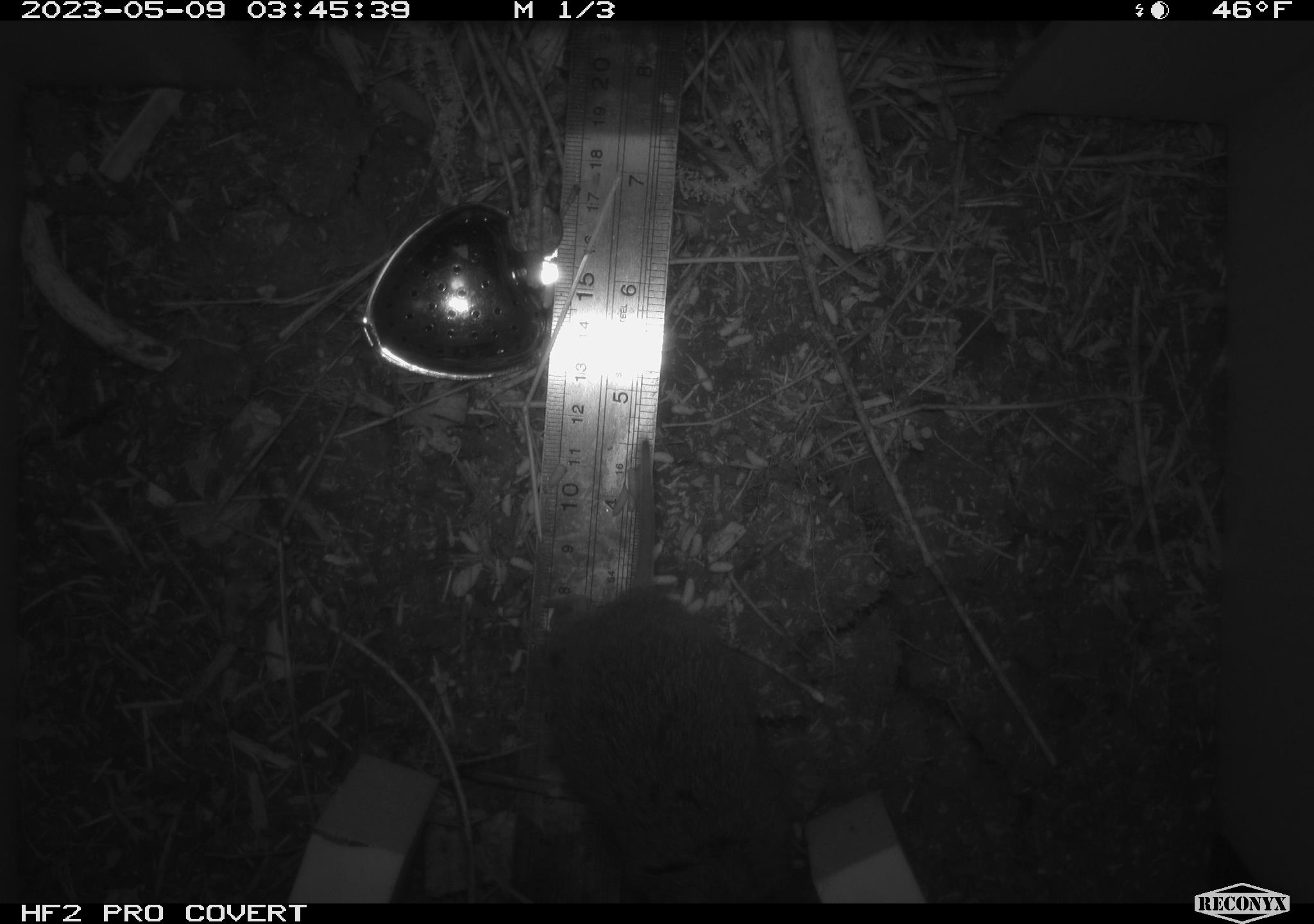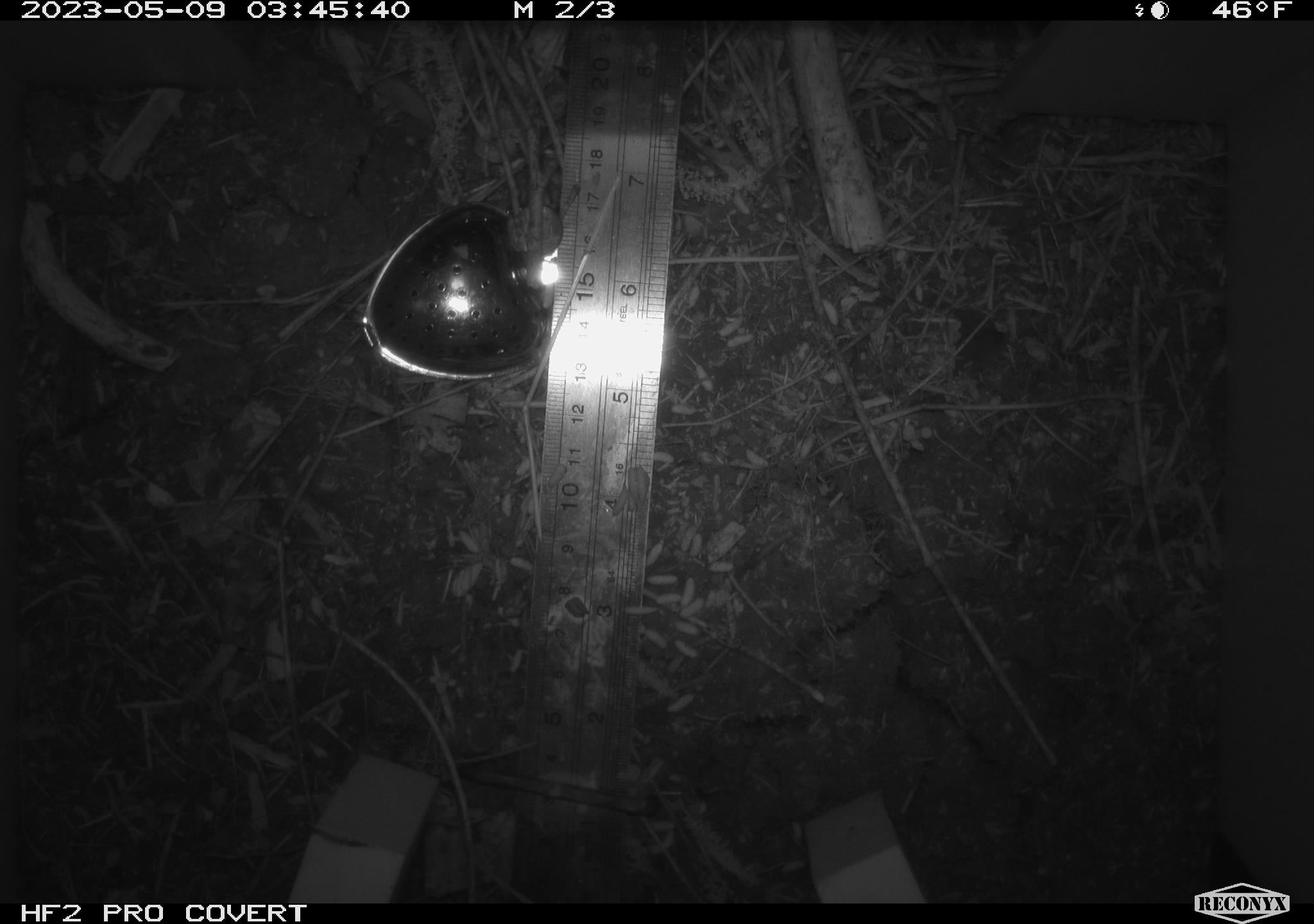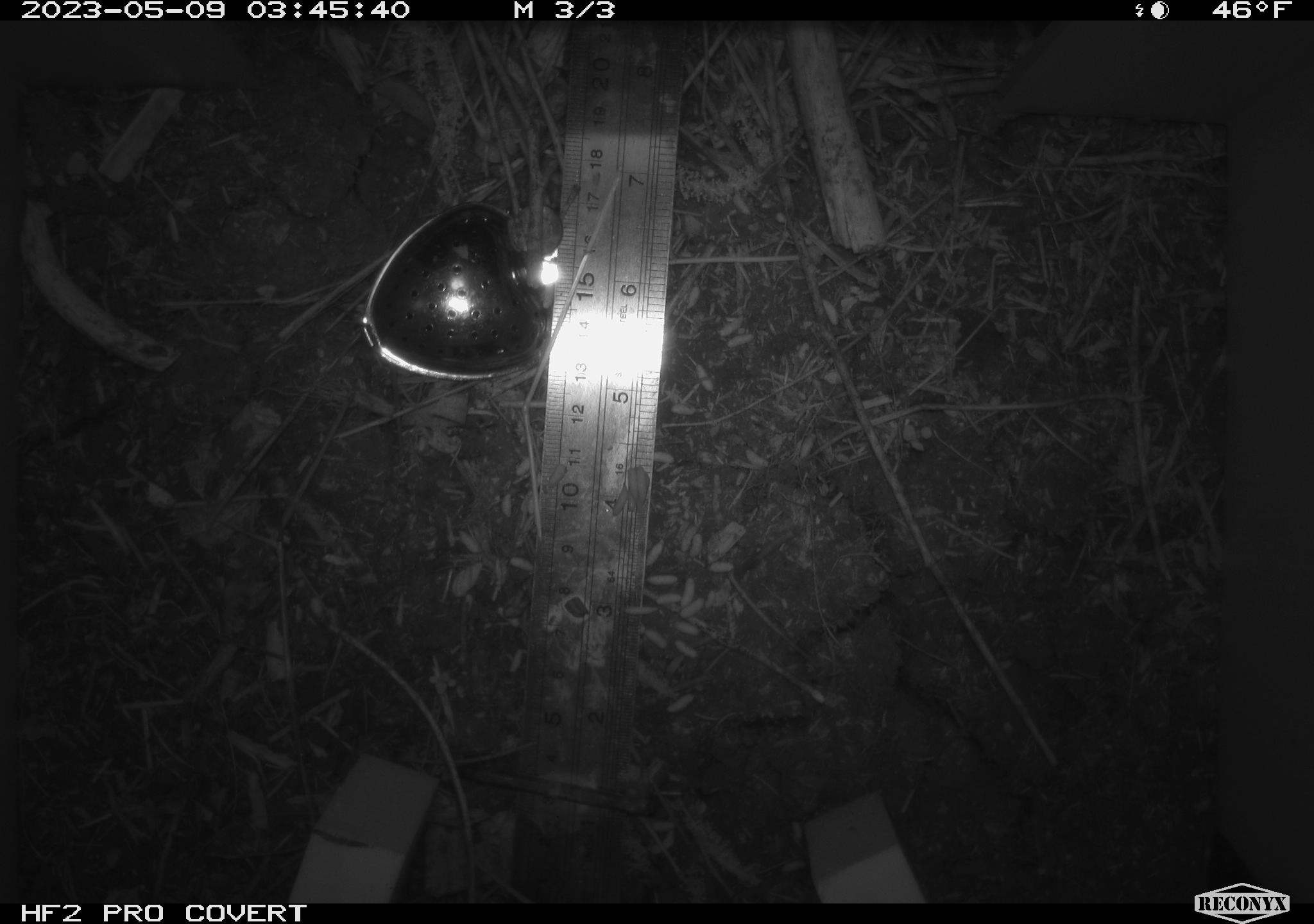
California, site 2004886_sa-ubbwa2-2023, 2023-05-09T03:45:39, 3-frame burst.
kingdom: Animalia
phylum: Chordata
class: Mammalia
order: Rodentia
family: Cricetidae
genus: Microtus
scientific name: Microtus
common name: meadow vole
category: microtus species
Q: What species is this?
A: Microtus species (meadow vole) (Microtus).